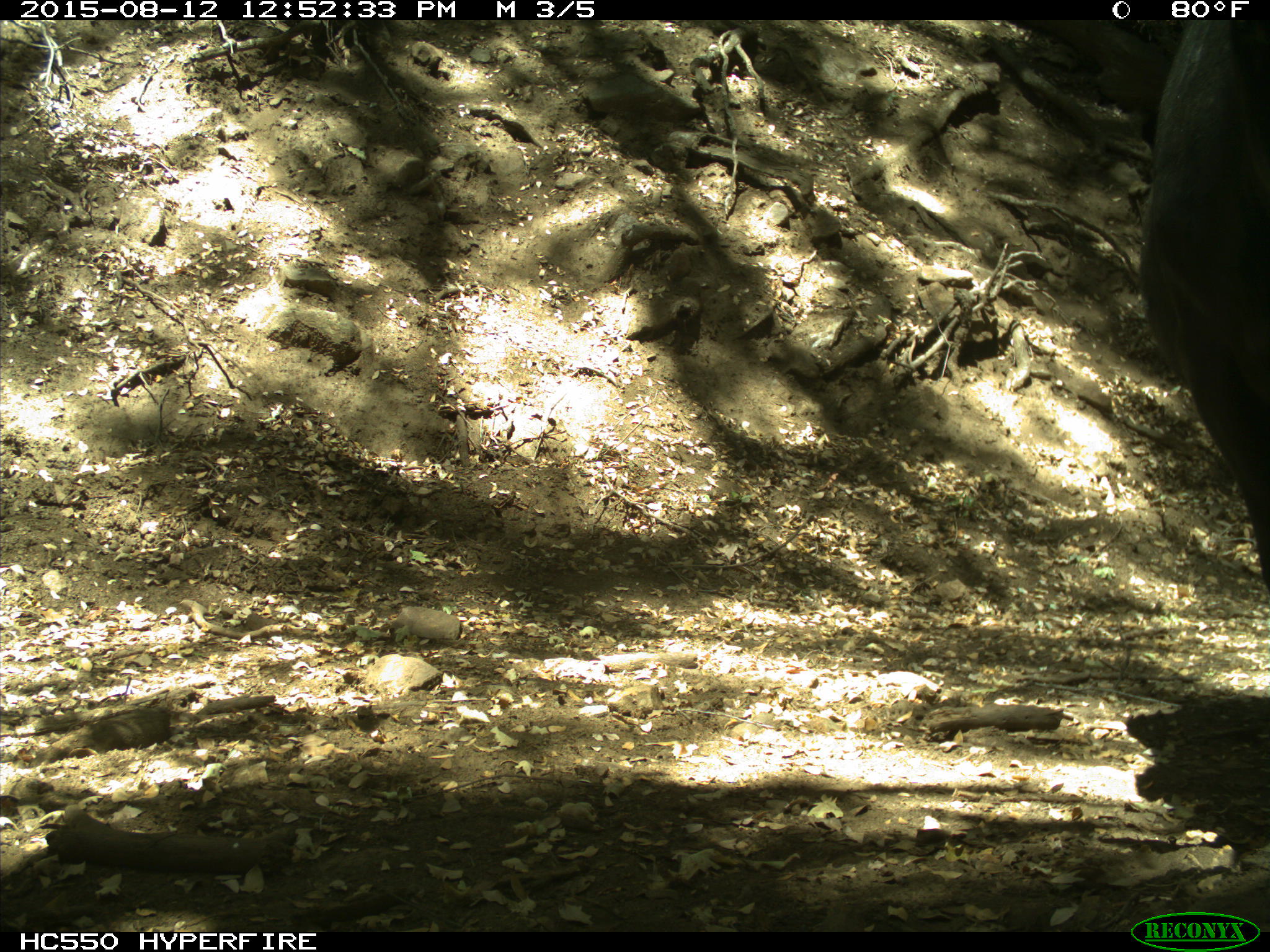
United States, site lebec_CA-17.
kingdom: Animalia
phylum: Chordata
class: Mammalia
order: Artiodactyla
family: Bovidae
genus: Bos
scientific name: Bos taurus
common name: domestic cow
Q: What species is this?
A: Bos taurus (domestic cow).